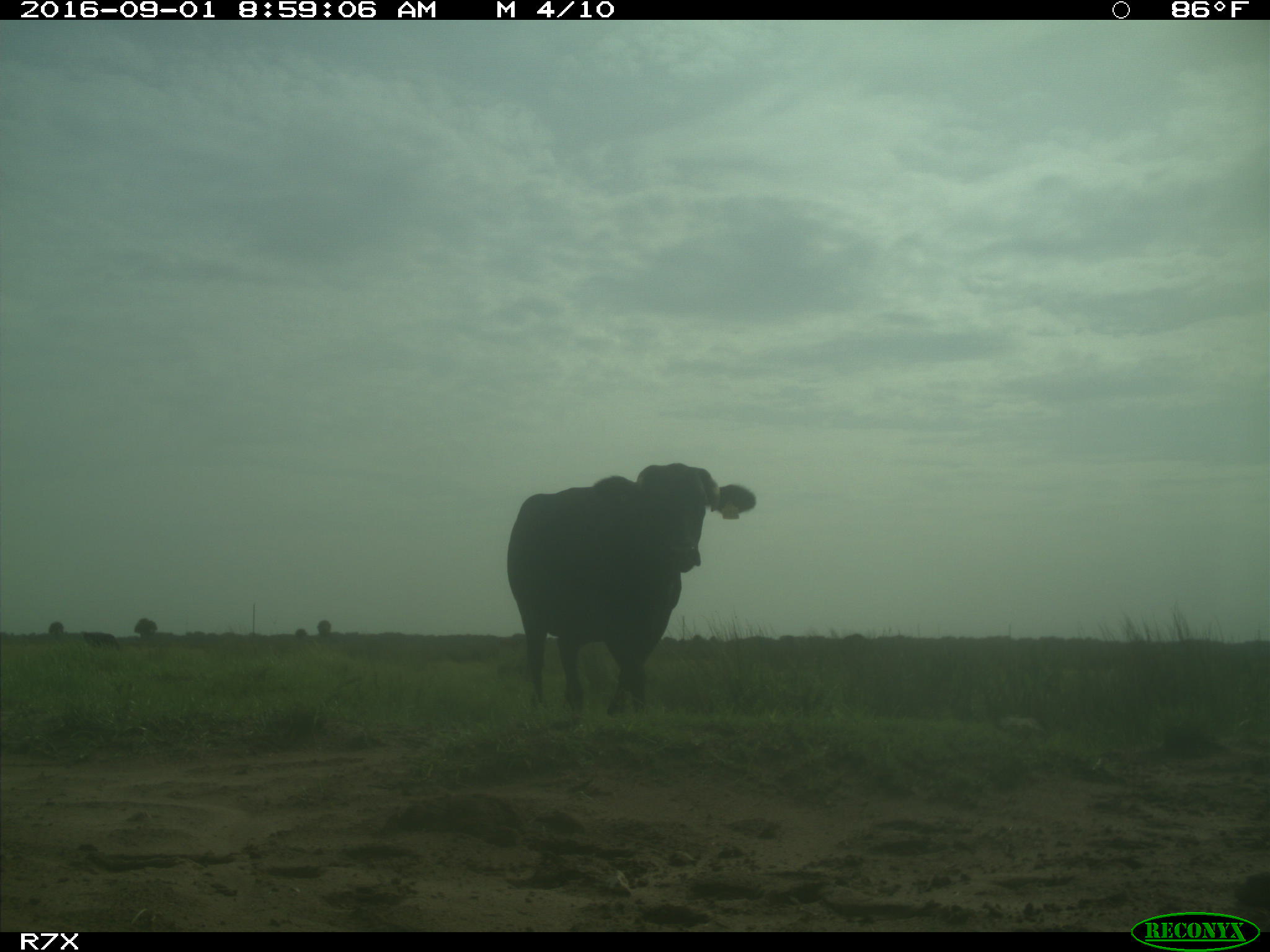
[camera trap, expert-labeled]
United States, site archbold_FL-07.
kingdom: Animalia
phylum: Chordata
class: Mammalia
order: Artiodactyla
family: Bovidae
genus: Bos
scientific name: Bos taurus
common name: domestic cow